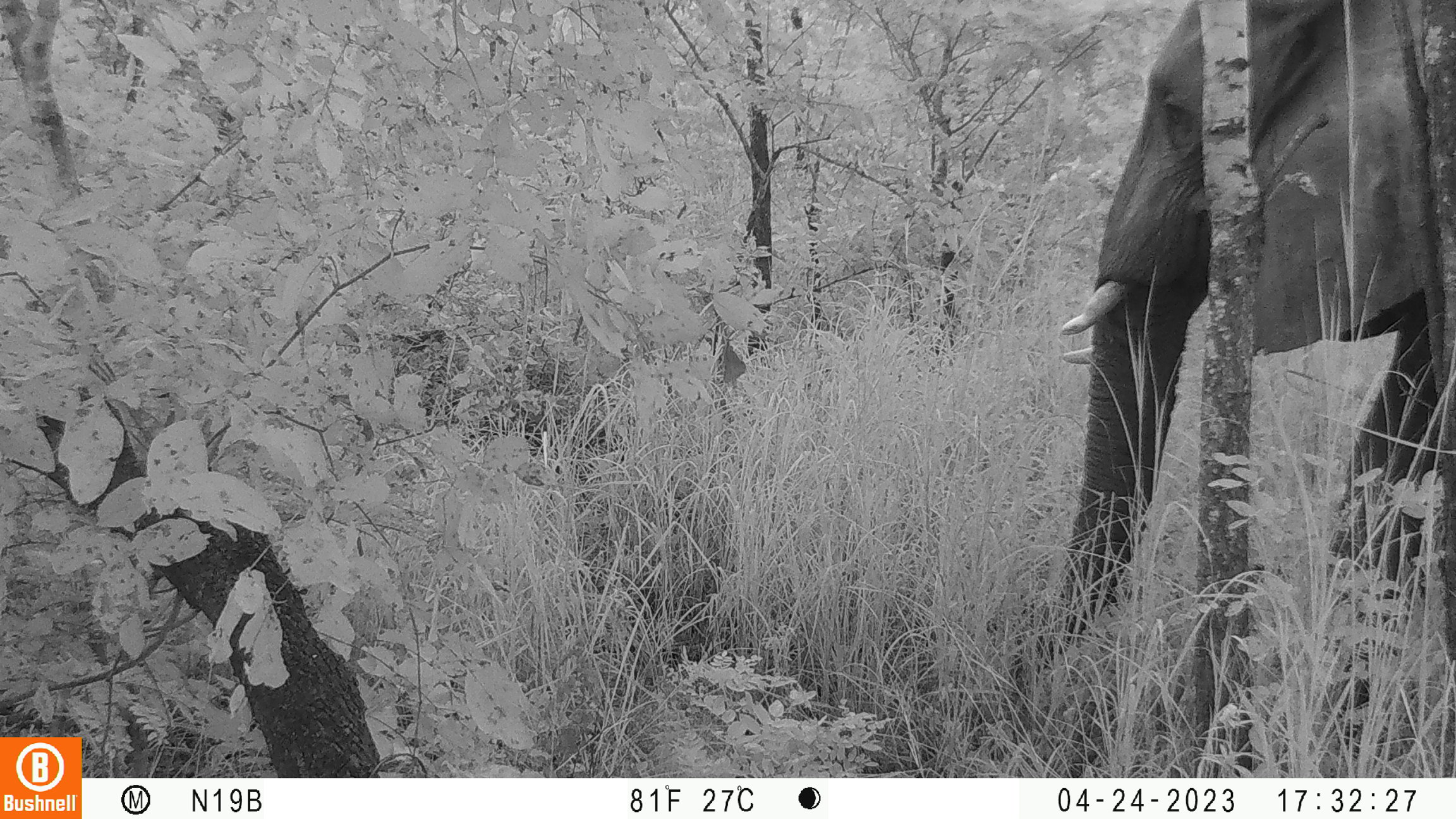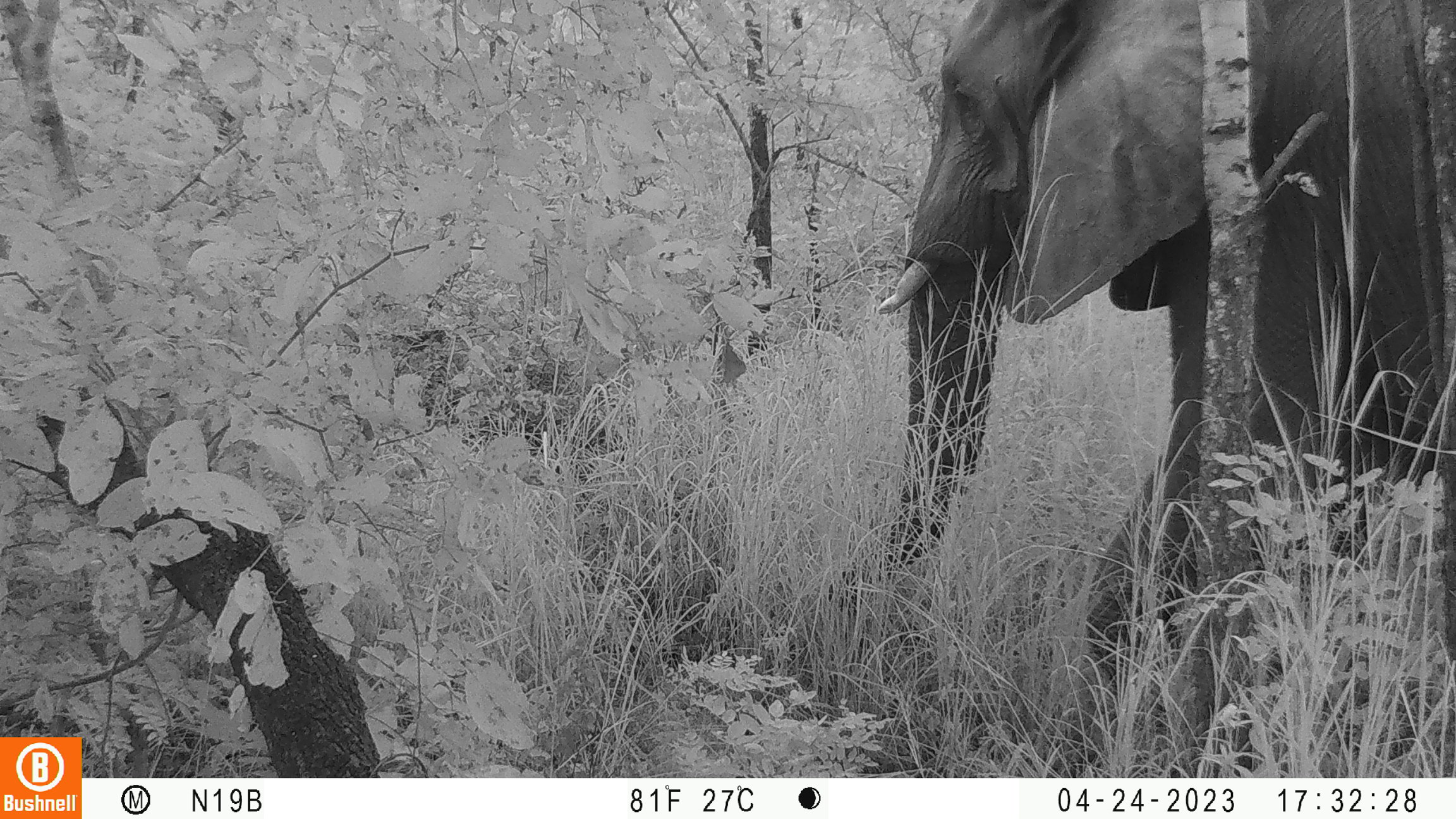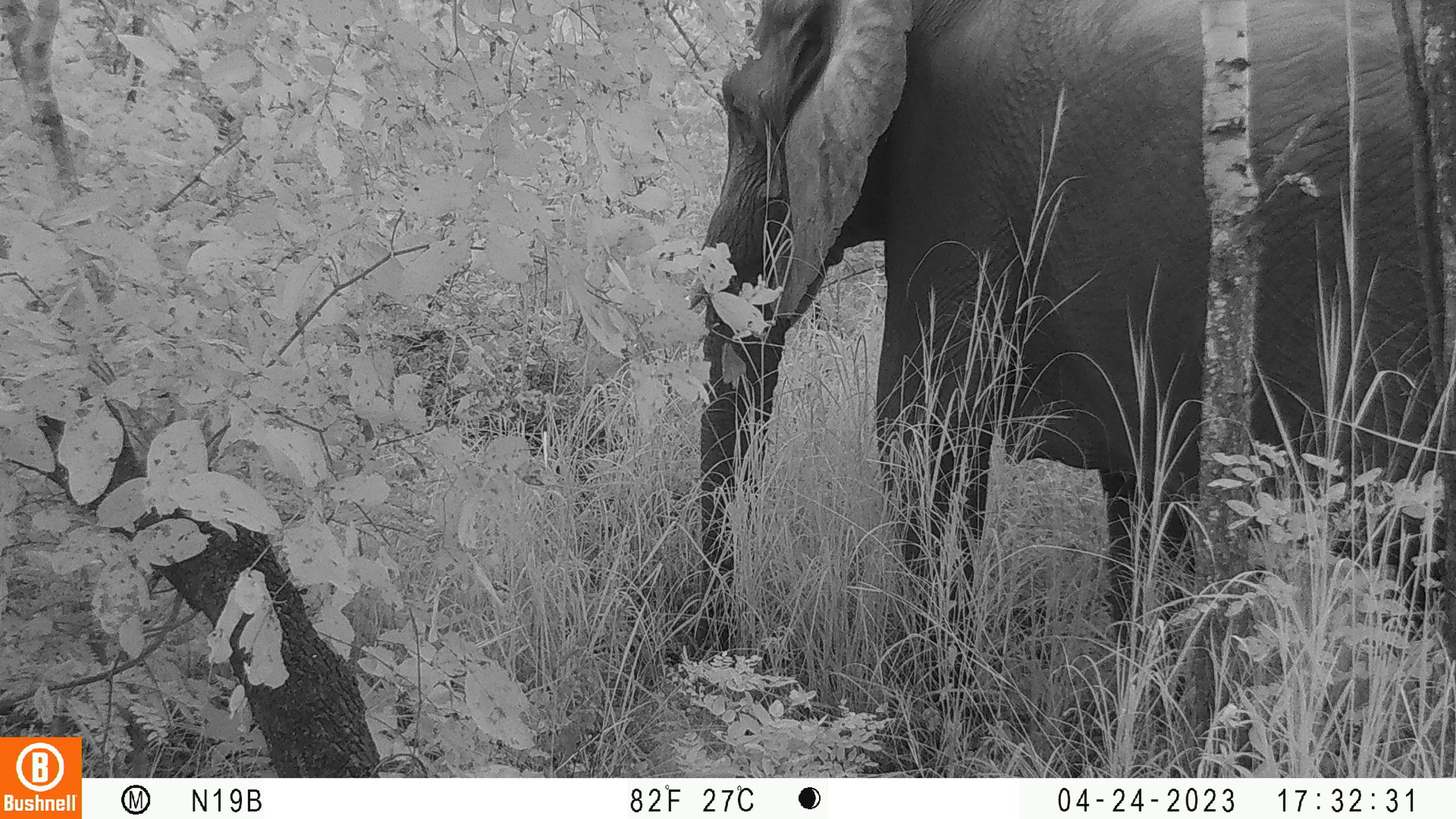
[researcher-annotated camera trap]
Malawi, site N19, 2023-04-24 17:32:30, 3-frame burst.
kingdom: Animalia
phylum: Chordata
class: Mammalia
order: Proboscidea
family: Elephantidae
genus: Loxodonta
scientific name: Loxodonta africana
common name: african savanna elephant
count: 1